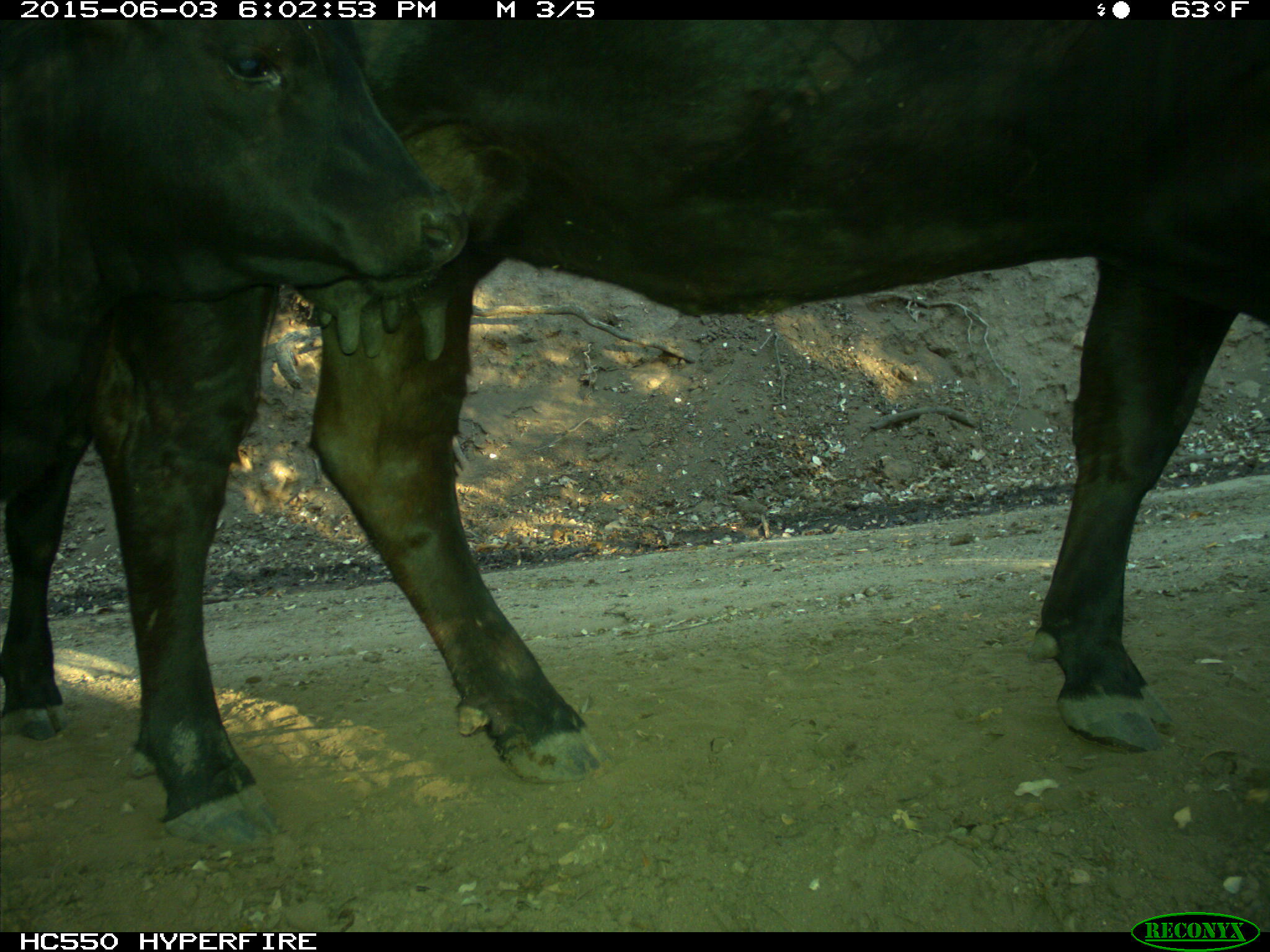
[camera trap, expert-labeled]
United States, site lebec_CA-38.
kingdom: Animalia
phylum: Chordata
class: Mammalia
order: Artiodactyla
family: Bovidae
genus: Bos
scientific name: Bos taurus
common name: domestic cow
Bos taurus (domestic cow).